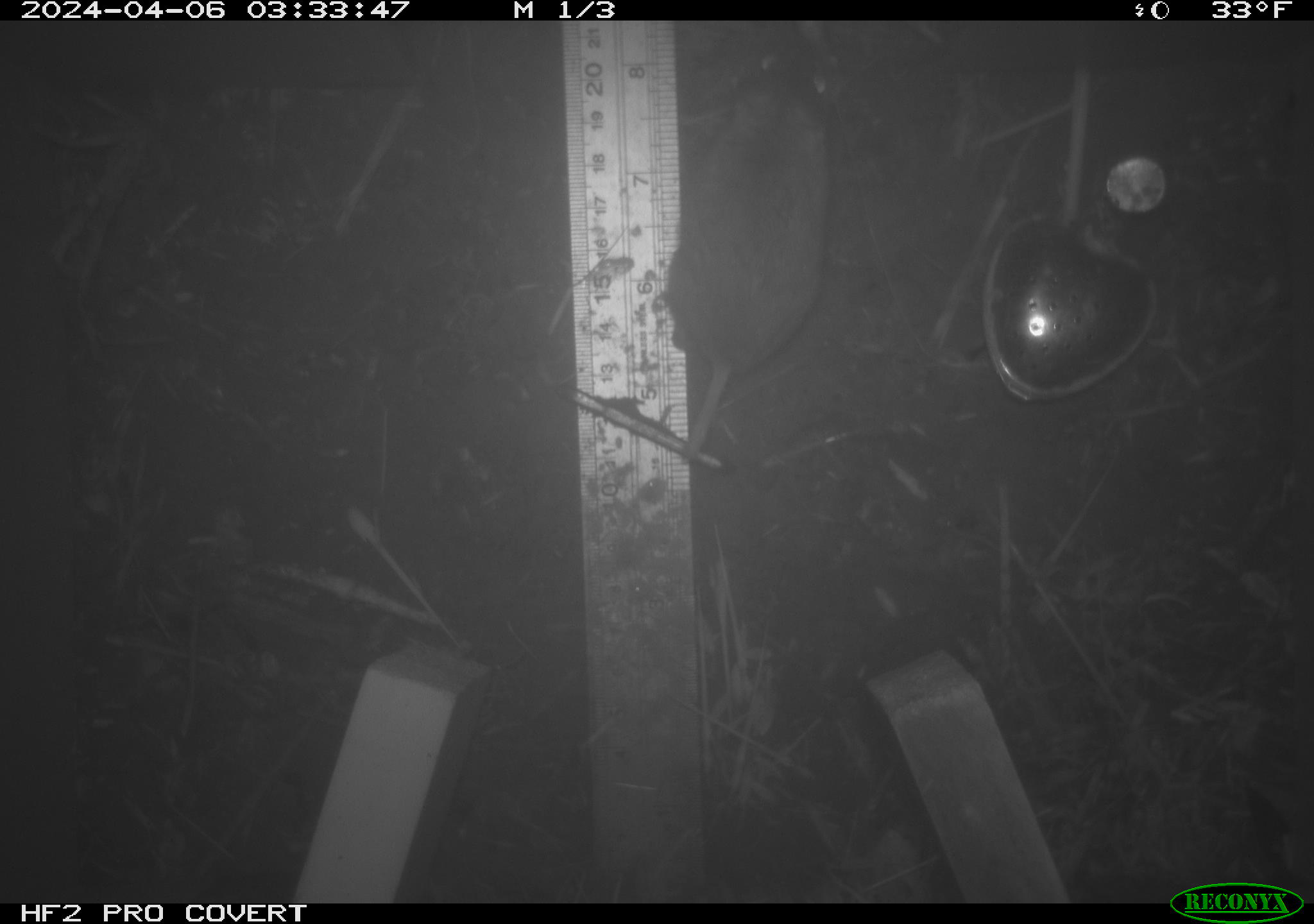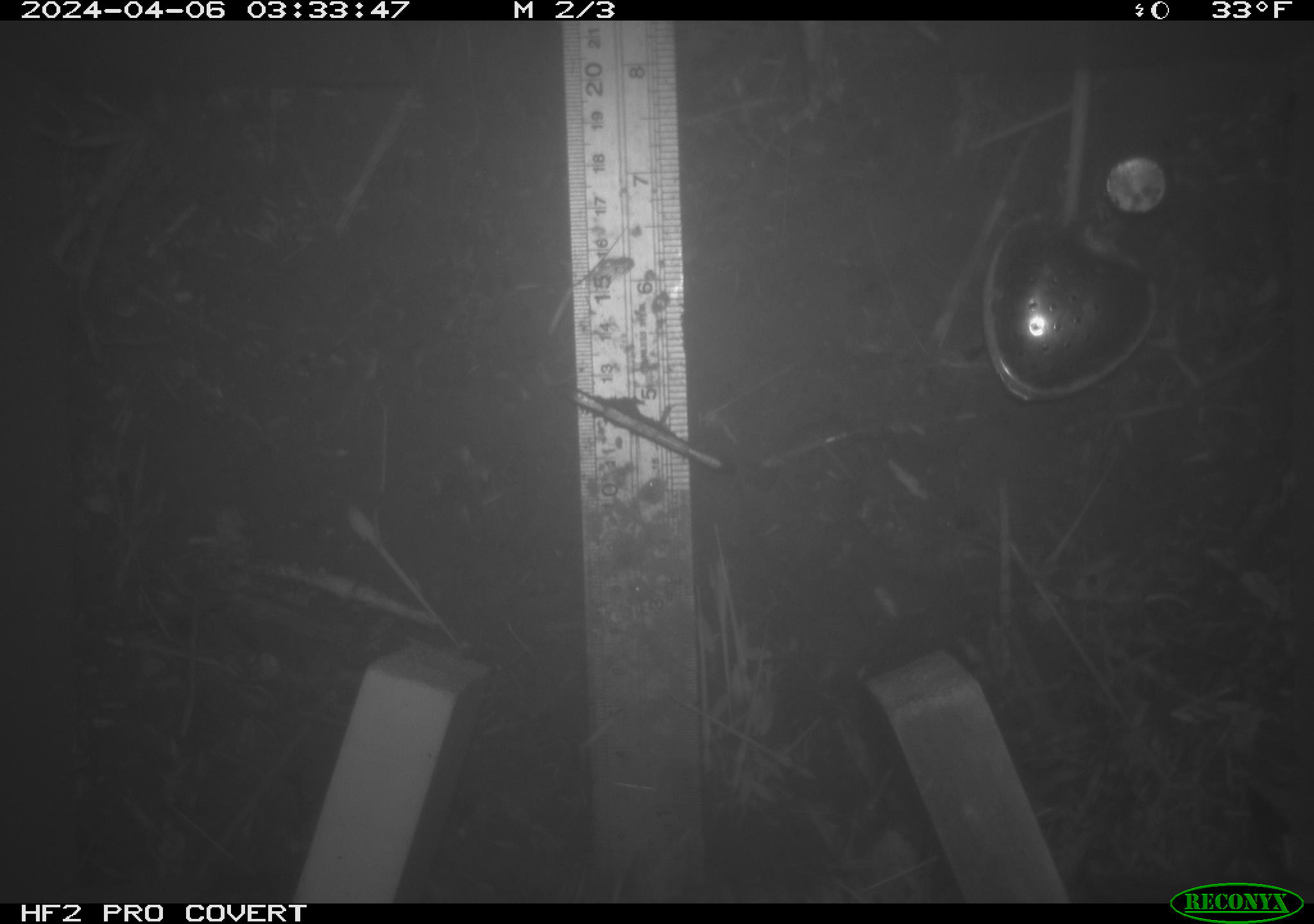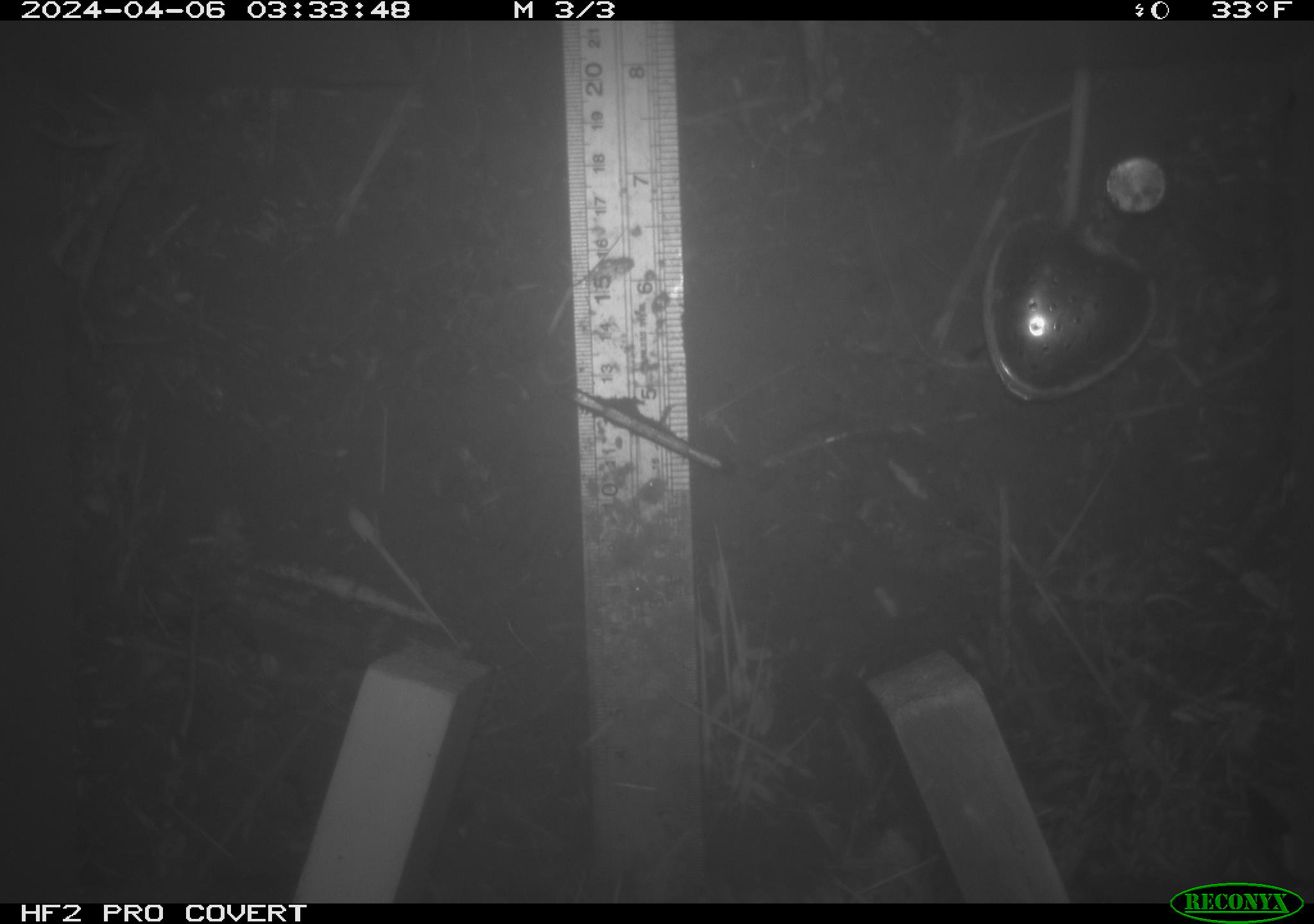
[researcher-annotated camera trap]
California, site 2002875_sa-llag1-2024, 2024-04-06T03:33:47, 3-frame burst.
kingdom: Animalia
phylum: Chordata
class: Mammalia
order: Rodentia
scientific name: Rodentia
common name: mouse species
Mouse species (Rodentia).